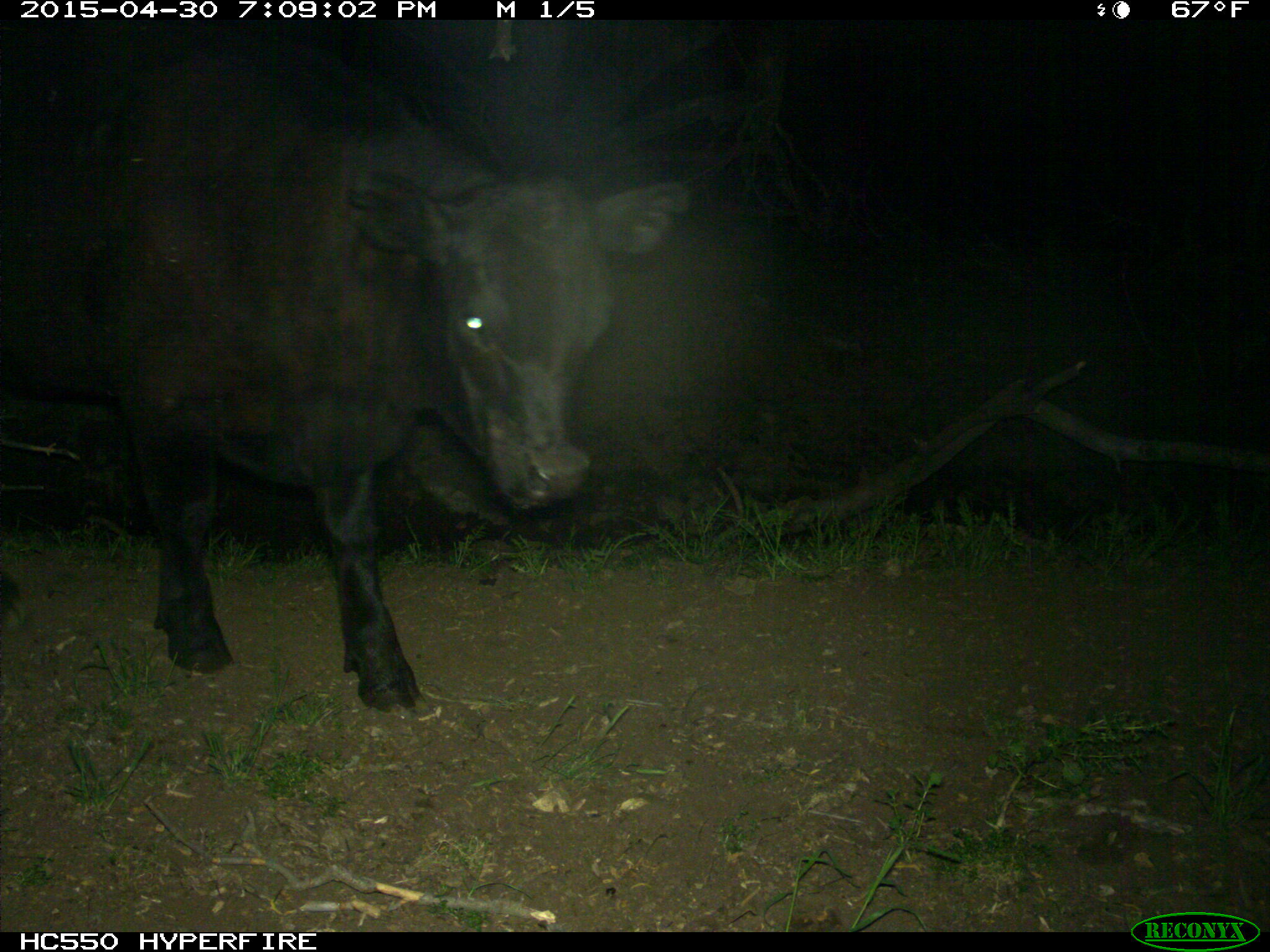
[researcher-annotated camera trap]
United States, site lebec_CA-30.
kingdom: Animalia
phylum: Chordata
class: Mammalia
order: Artiodactyla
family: Bovidae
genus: Bos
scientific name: Bos taurus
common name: domestic cow